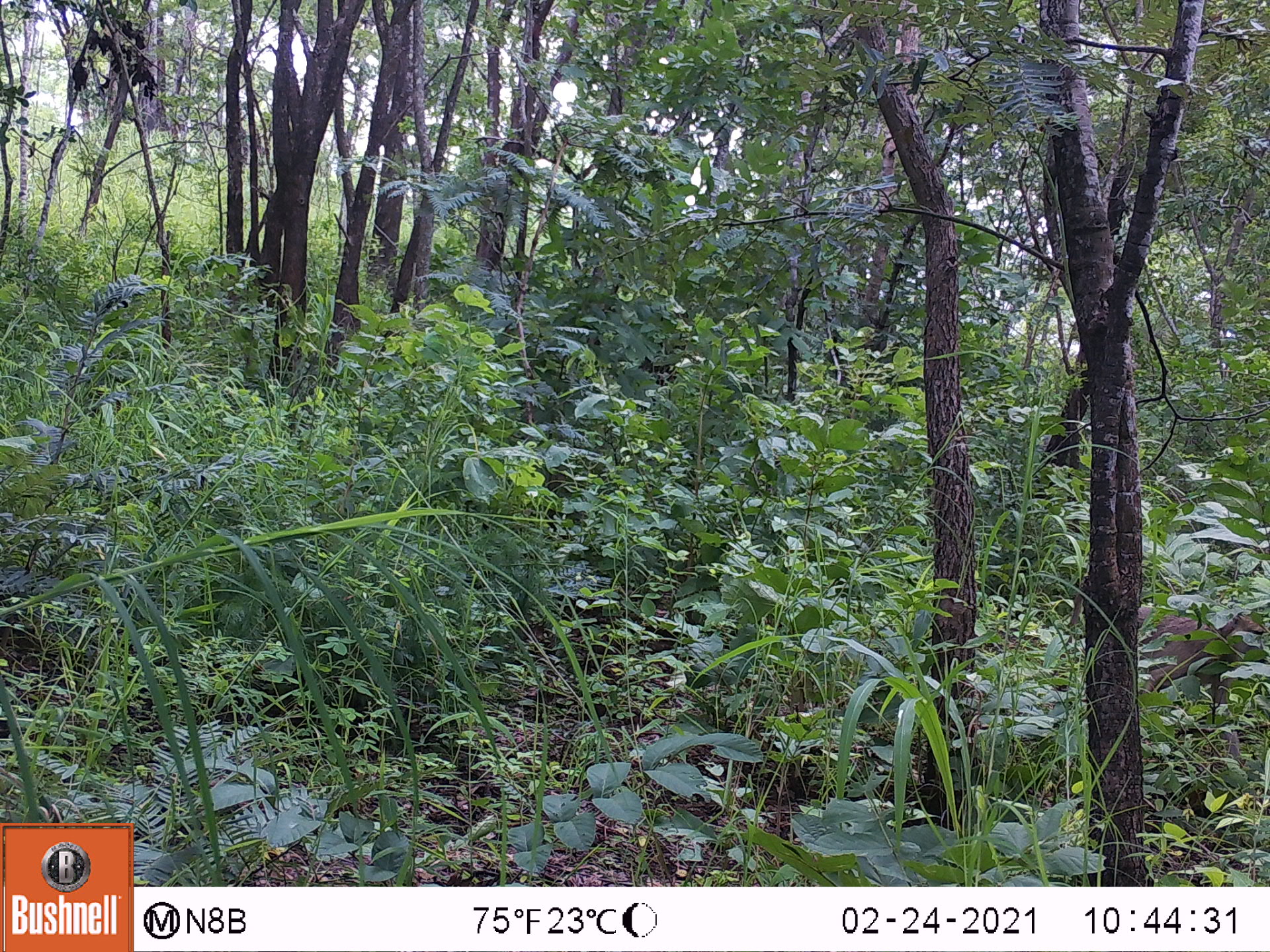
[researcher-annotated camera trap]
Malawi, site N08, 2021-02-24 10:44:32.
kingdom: Animalia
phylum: Chordata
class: Mammalia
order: Primates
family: Cercopithecidae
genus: Papio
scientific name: Papio cynocephalus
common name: yellow baboon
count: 1